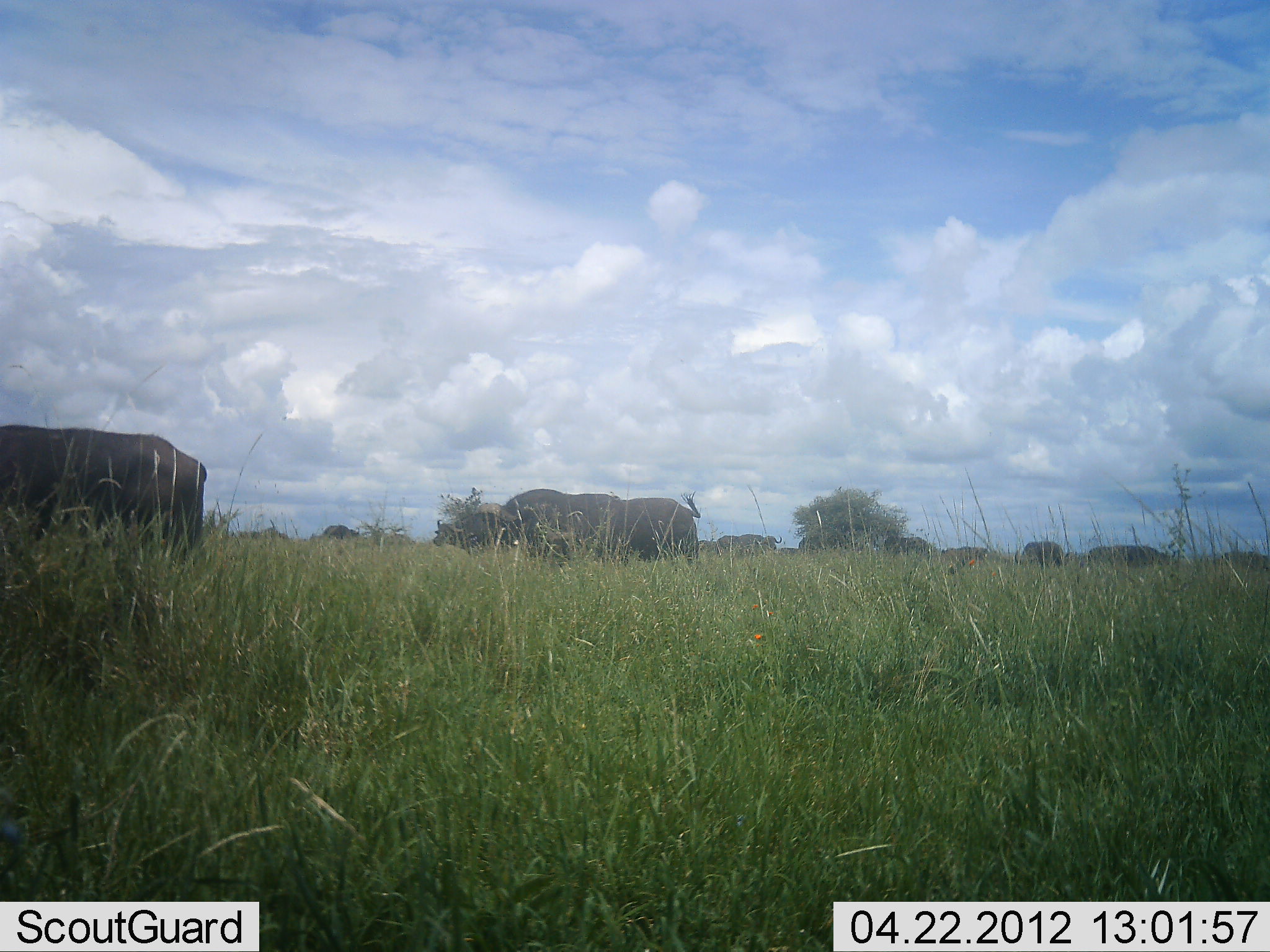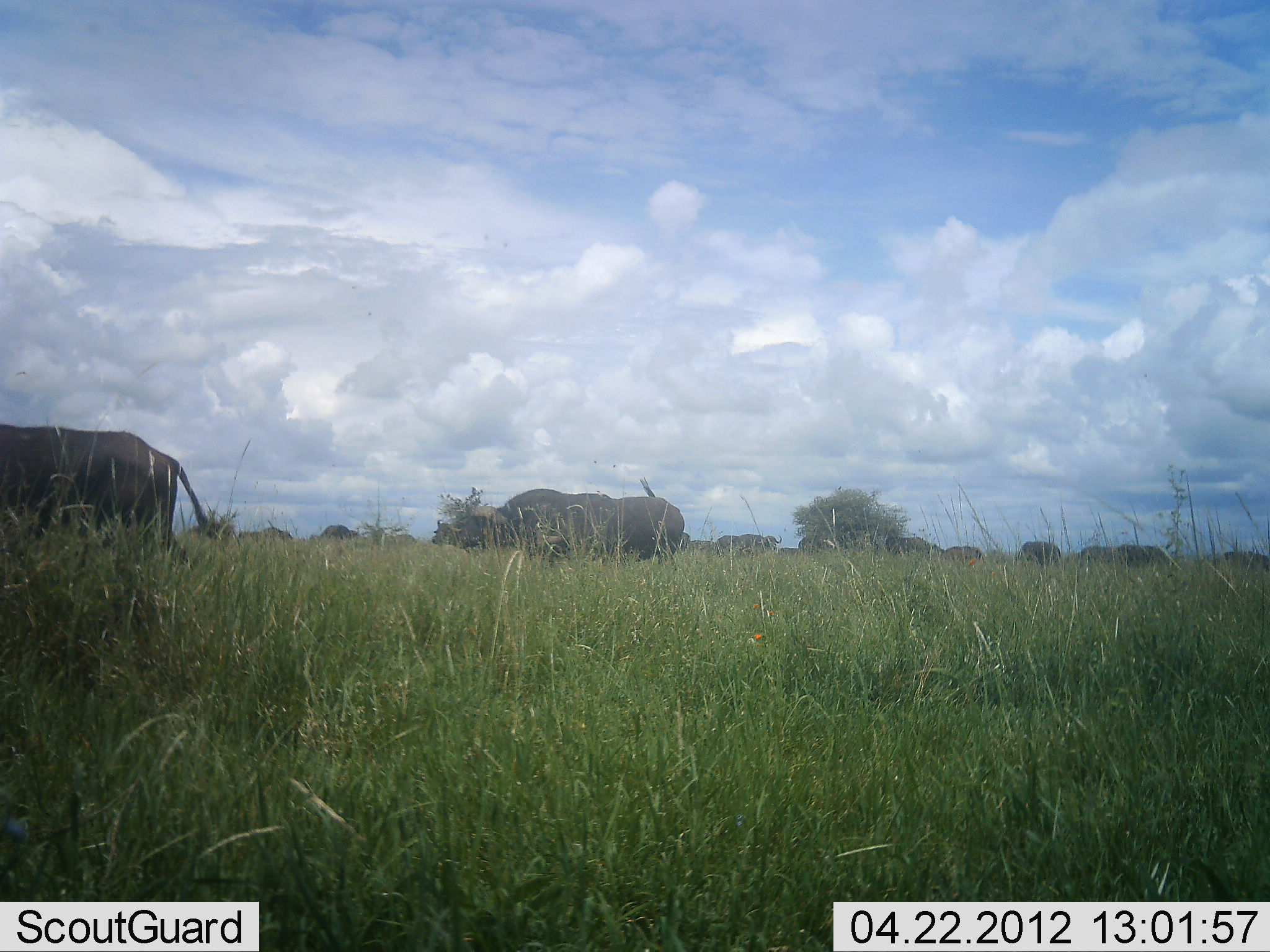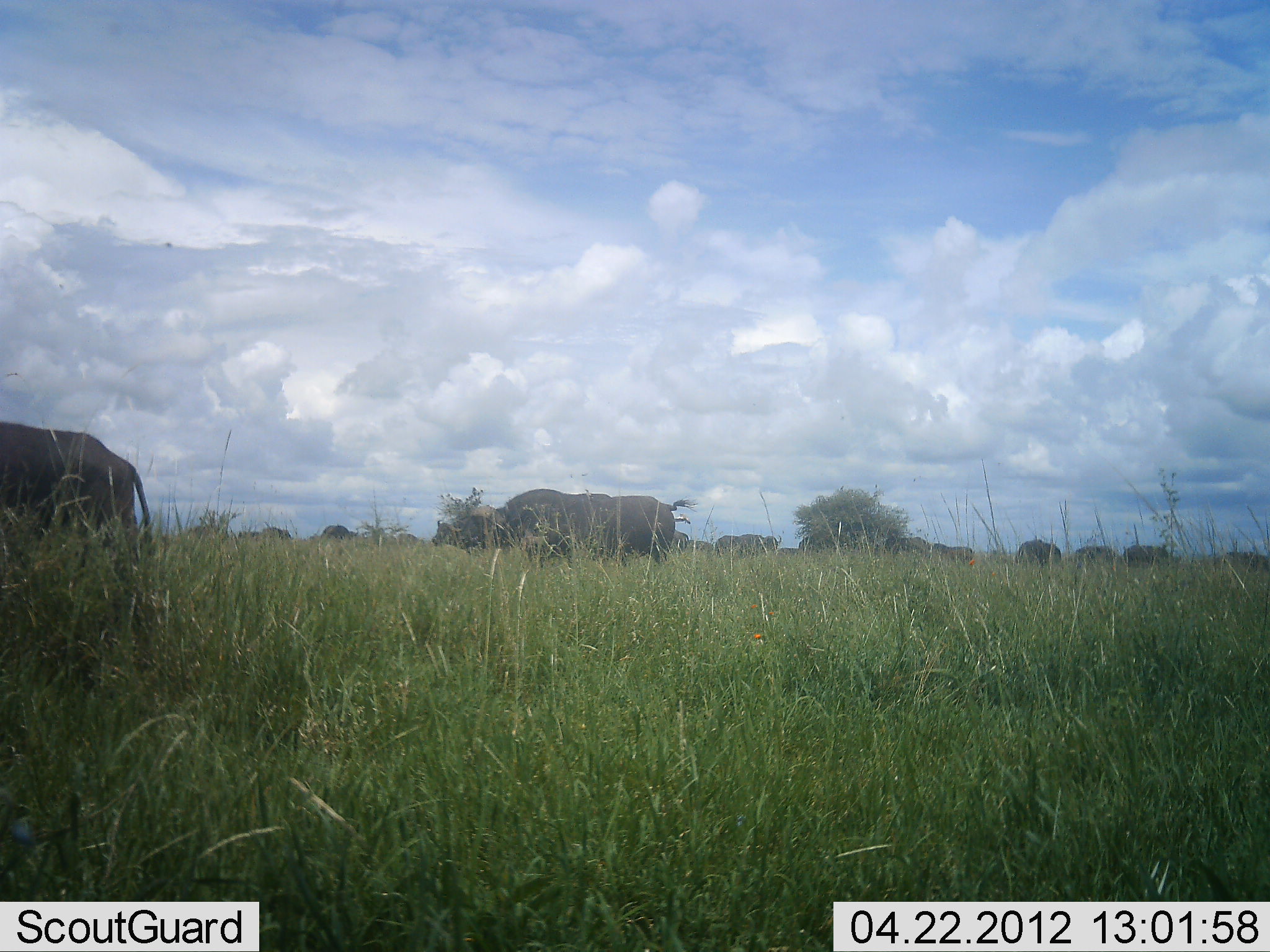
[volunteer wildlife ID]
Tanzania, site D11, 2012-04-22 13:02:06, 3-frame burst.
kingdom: Animalia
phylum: Chordata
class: Mammalia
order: Artiodactyla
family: Bovidae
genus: Syncerus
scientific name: Syncerus caffer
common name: cape buffalo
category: buffalo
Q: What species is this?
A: Buffalo (cape buffalo) (Syncerus caffer).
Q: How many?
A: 11-50.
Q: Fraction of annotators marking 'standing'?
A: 31%.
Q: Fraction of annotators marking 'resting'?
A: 0%.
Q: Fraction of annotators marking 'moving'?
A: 77%.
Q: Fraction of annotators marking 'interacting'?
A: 0%.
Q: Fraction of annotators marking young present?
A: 0%.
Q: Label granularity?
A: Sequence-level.